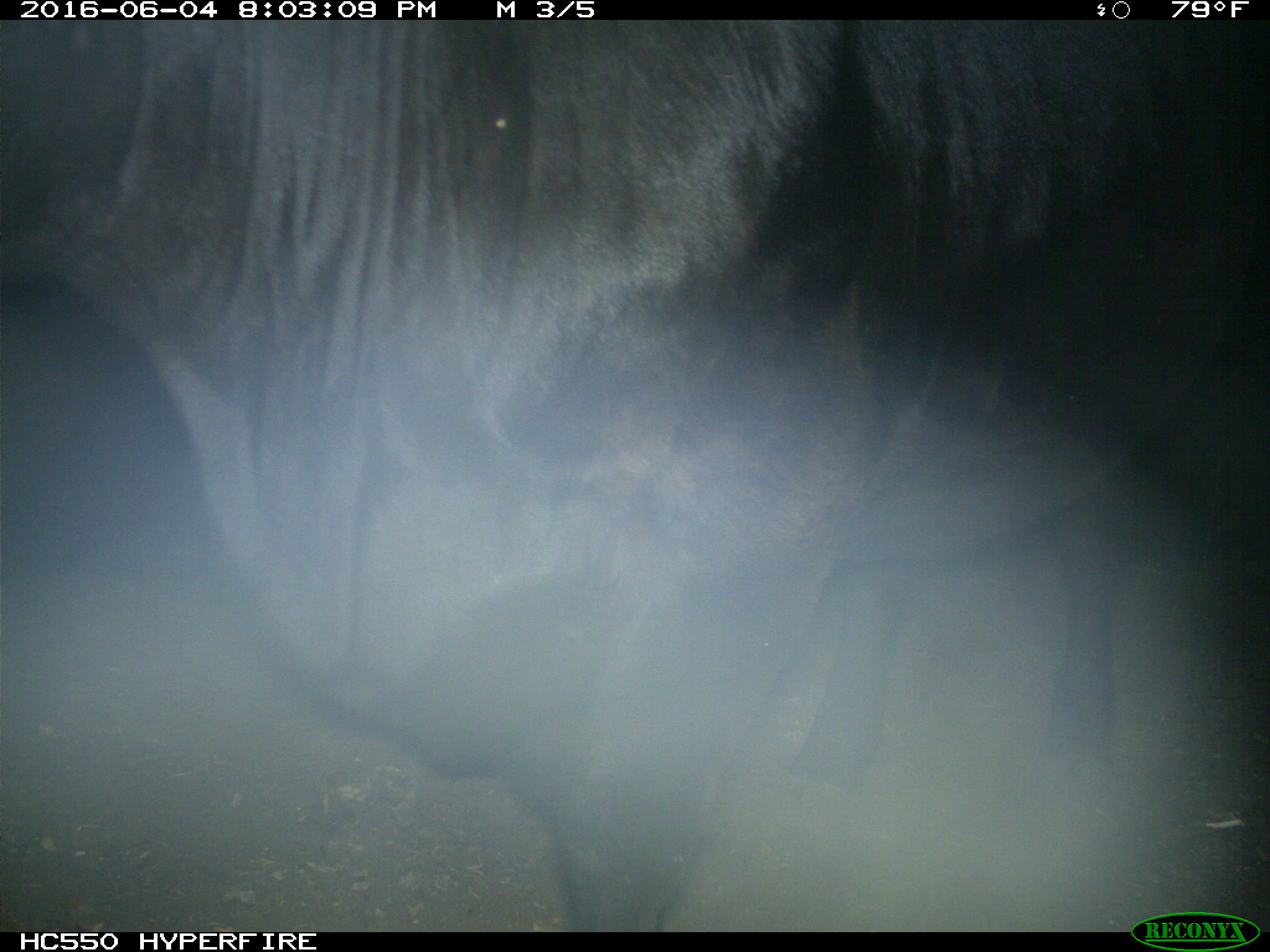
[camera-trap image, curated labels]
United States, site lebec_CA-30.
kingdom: Animalia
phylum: Chordata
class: Mammalia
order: Artiodactyla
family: Bovidae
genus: Bos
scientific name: Bos taurus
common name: domestic cow